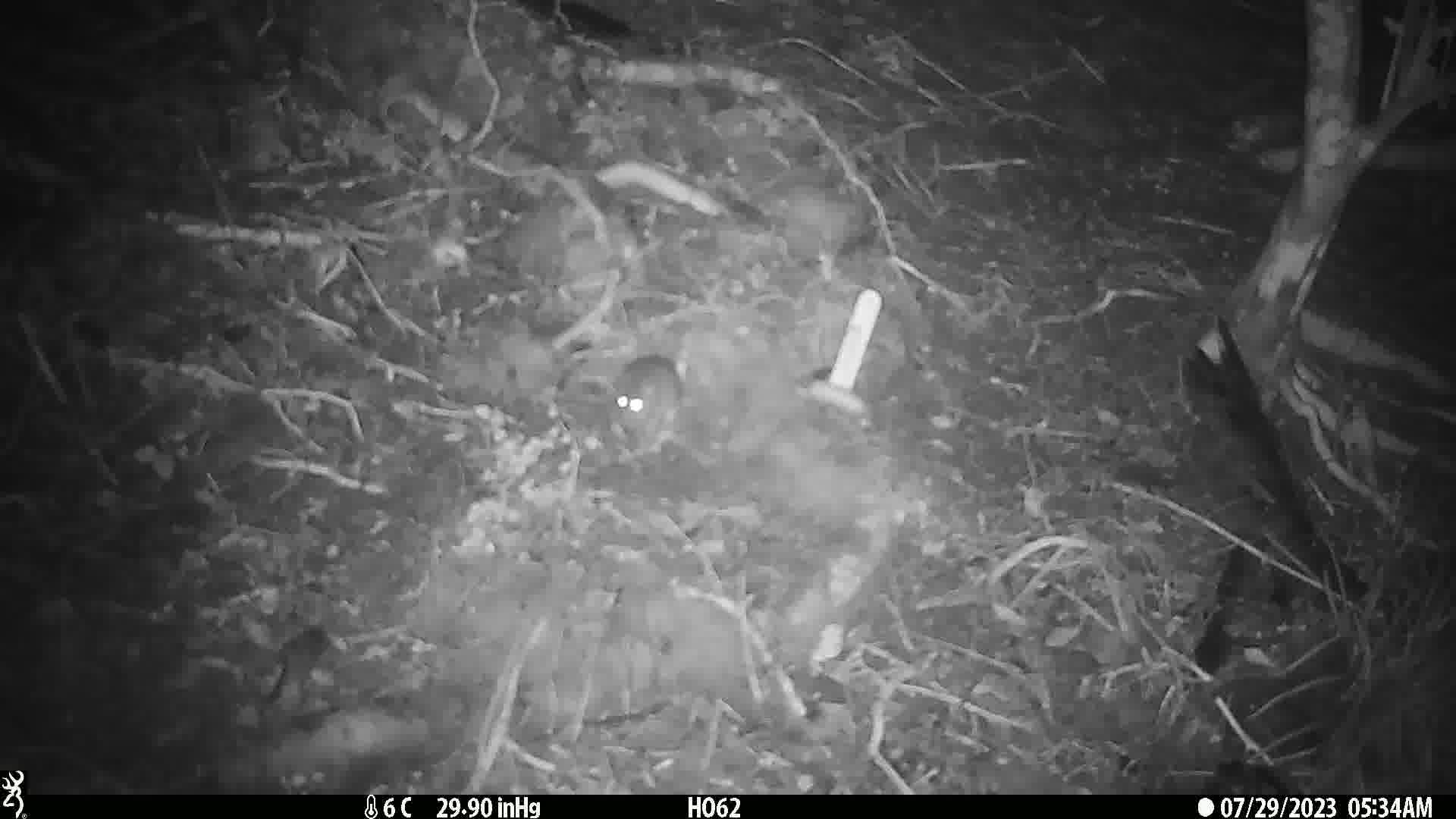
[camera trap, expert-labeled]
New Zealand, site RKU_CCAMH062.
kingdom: Animalia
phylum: Chordata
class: Mammalia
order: Rodentia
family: Muridae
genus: Rattus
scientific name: Rattus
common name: rat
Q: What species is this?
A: Rat (Rattus).